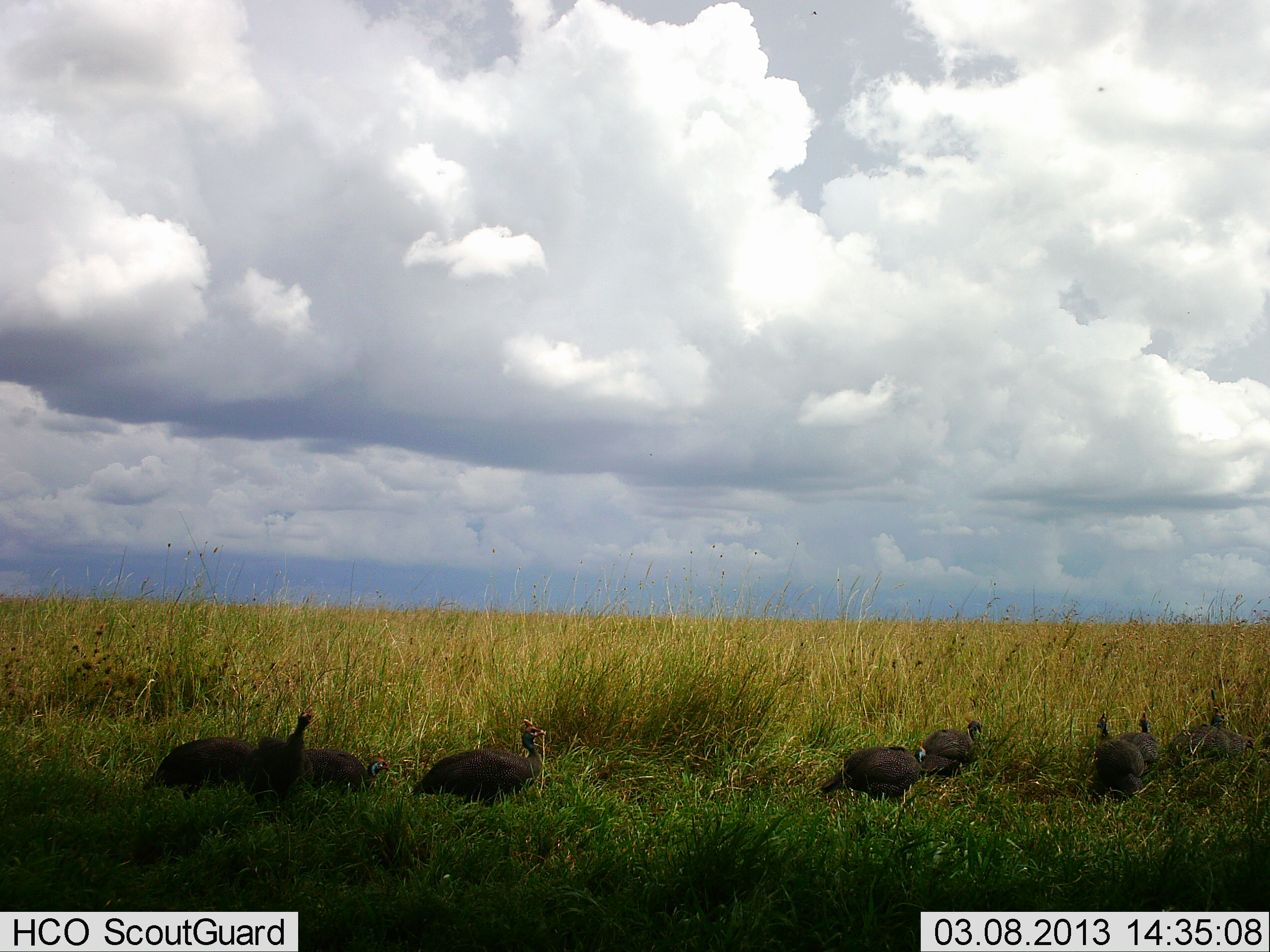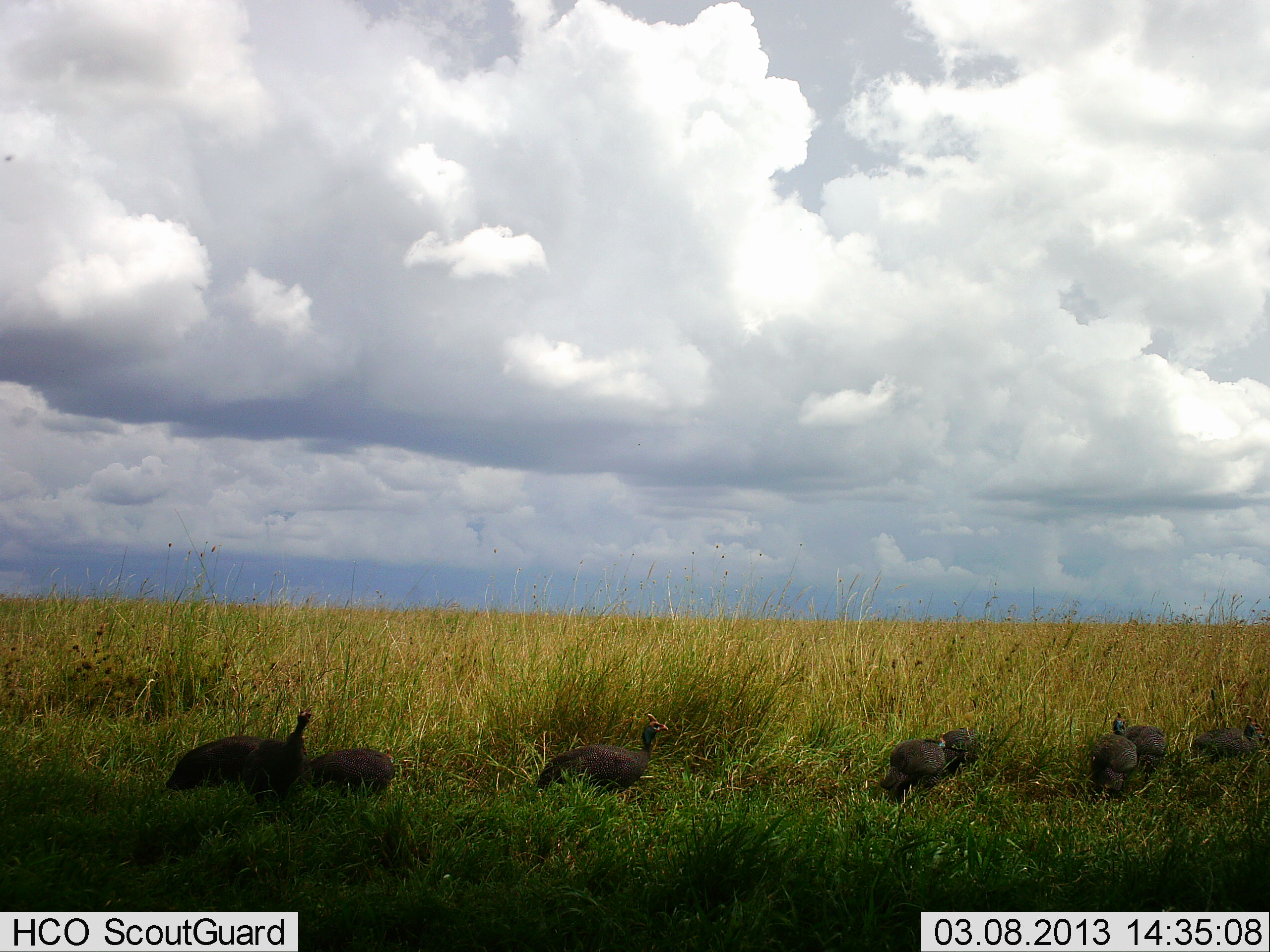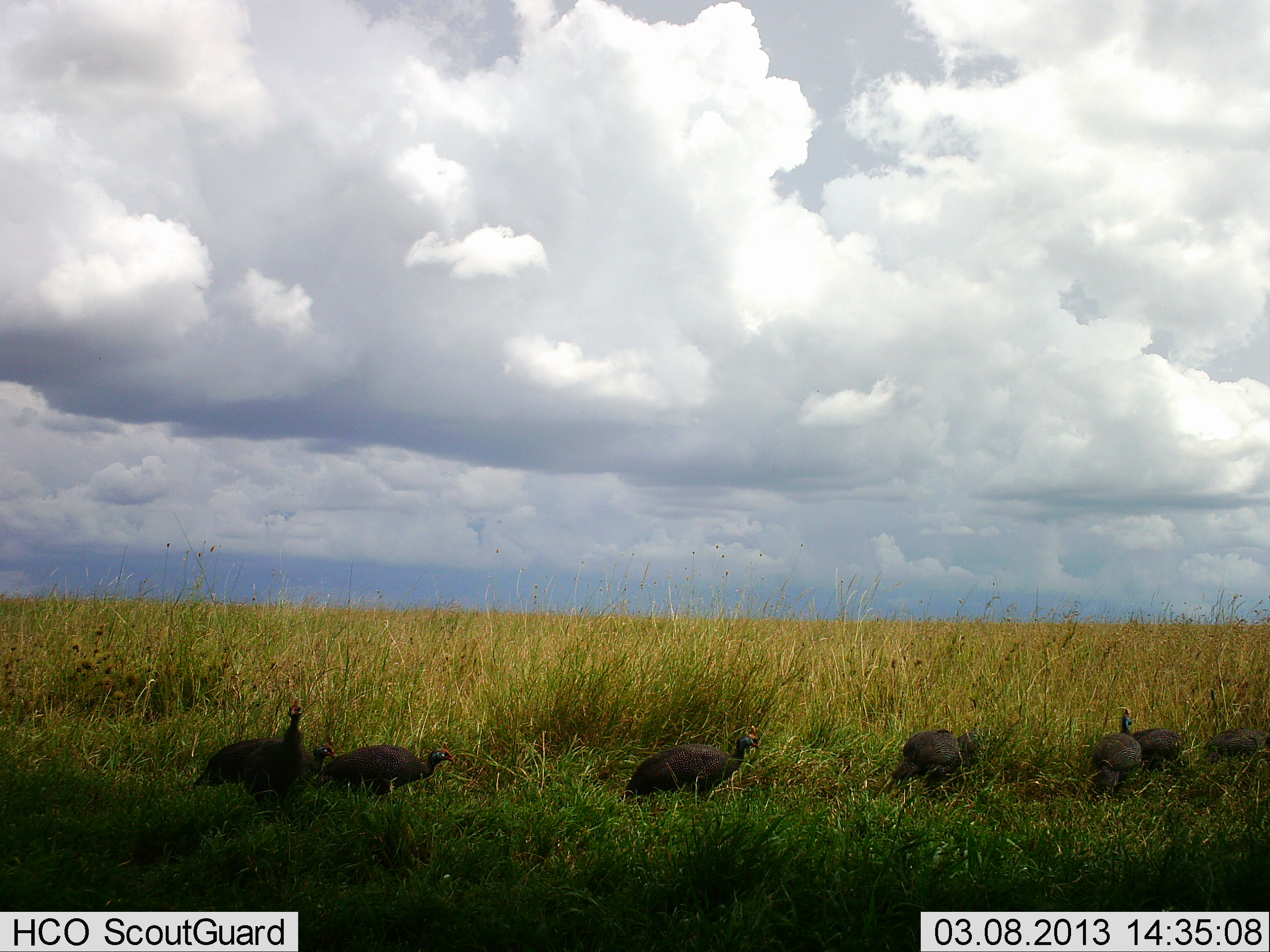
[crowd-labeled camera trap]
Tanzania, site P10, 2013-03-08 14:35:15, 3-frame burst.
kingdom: Animalia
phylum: Chordata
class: Aves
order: Galliformes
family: Numididae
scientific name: Numididae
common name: guinea fowl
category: guineafowl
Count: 8.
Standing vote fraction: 33%.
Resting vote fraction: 0%.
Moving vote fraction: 81%.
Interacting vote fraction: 0%.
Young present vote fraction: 0%.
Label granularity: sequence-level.